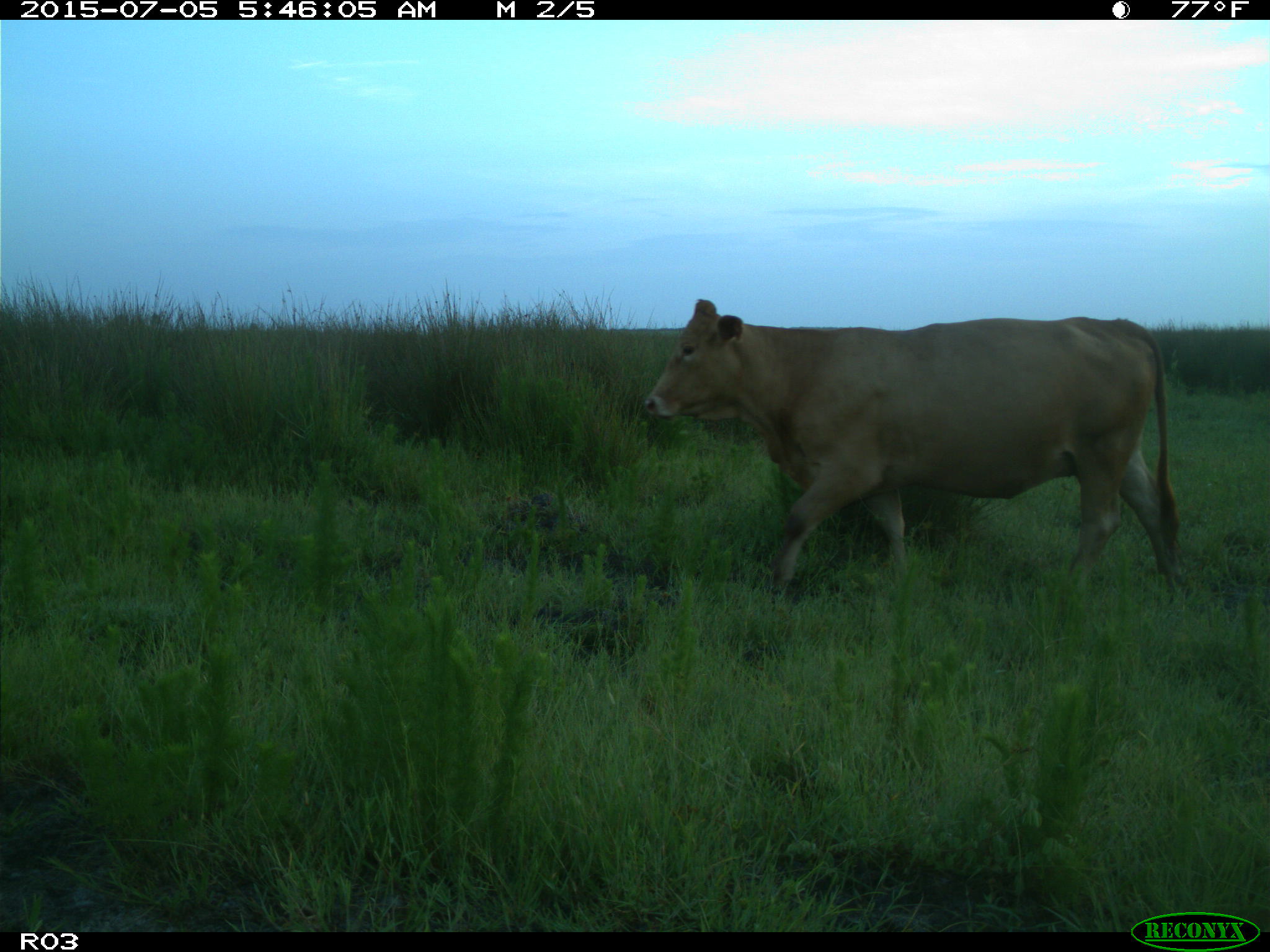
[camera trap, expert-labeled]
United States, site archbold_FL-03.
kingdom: Animalia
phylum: Chordata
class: Mammalia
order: Artiodactyla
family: Bovidae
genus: Bos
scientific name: Bos taurus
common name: domestic cow